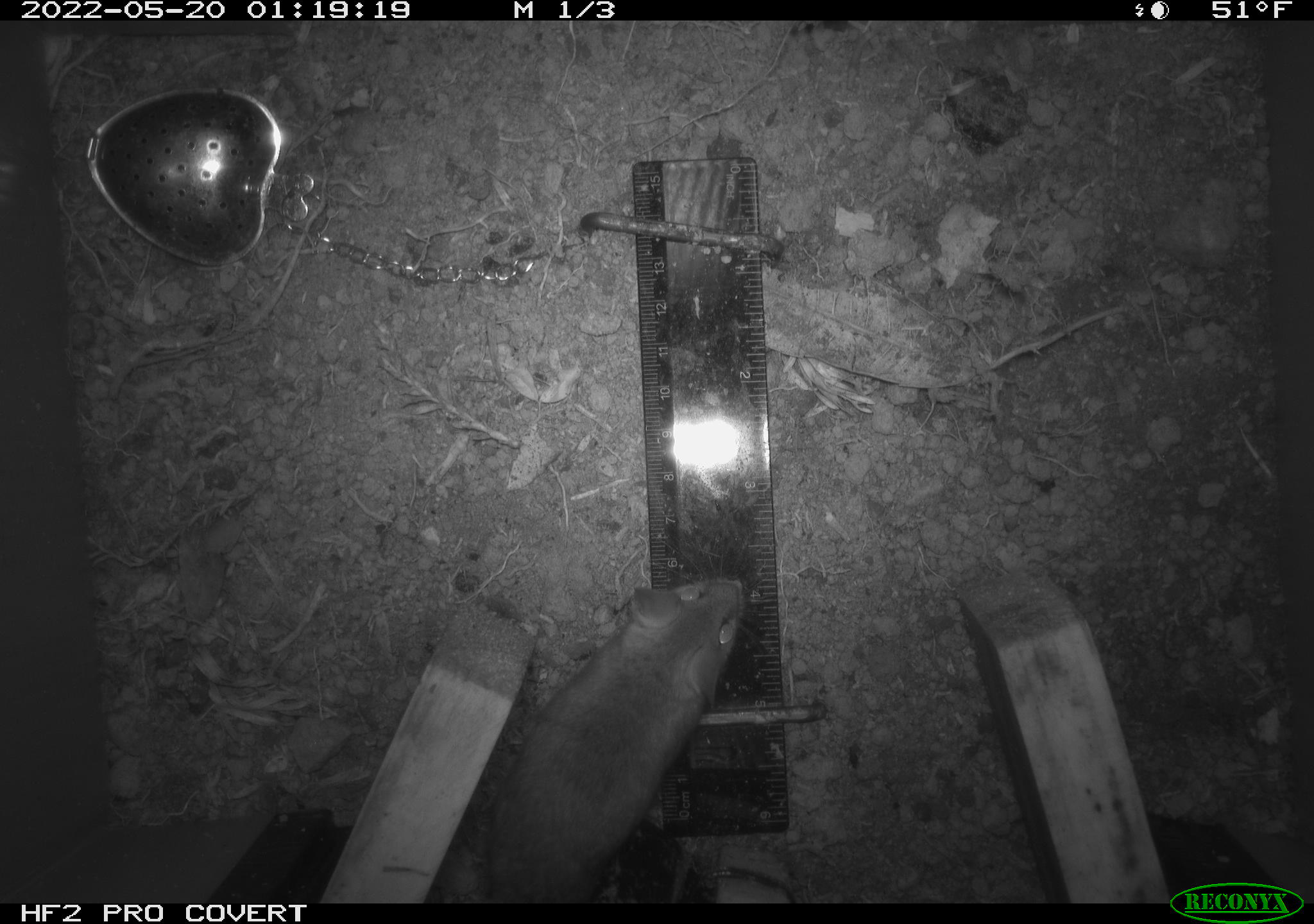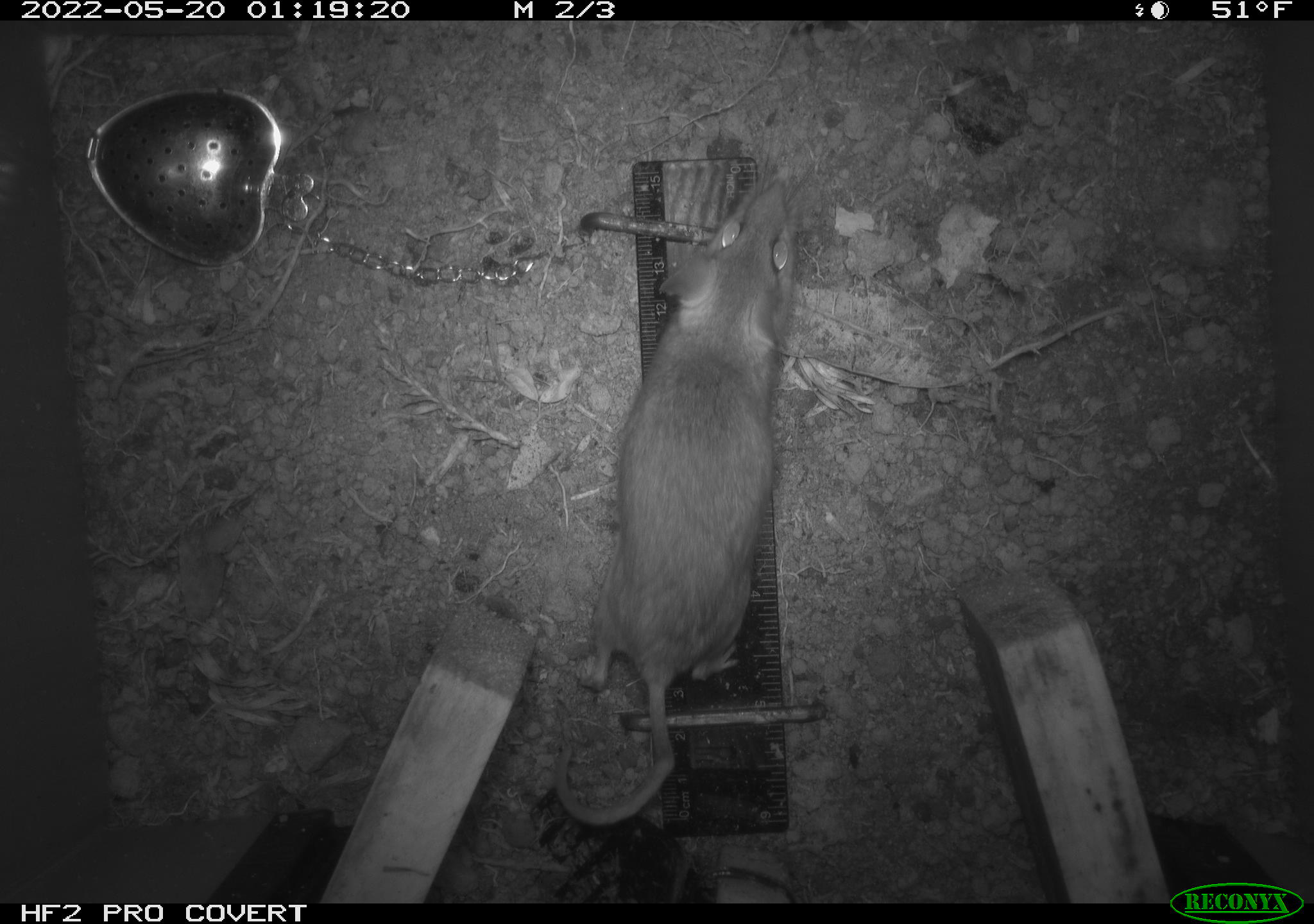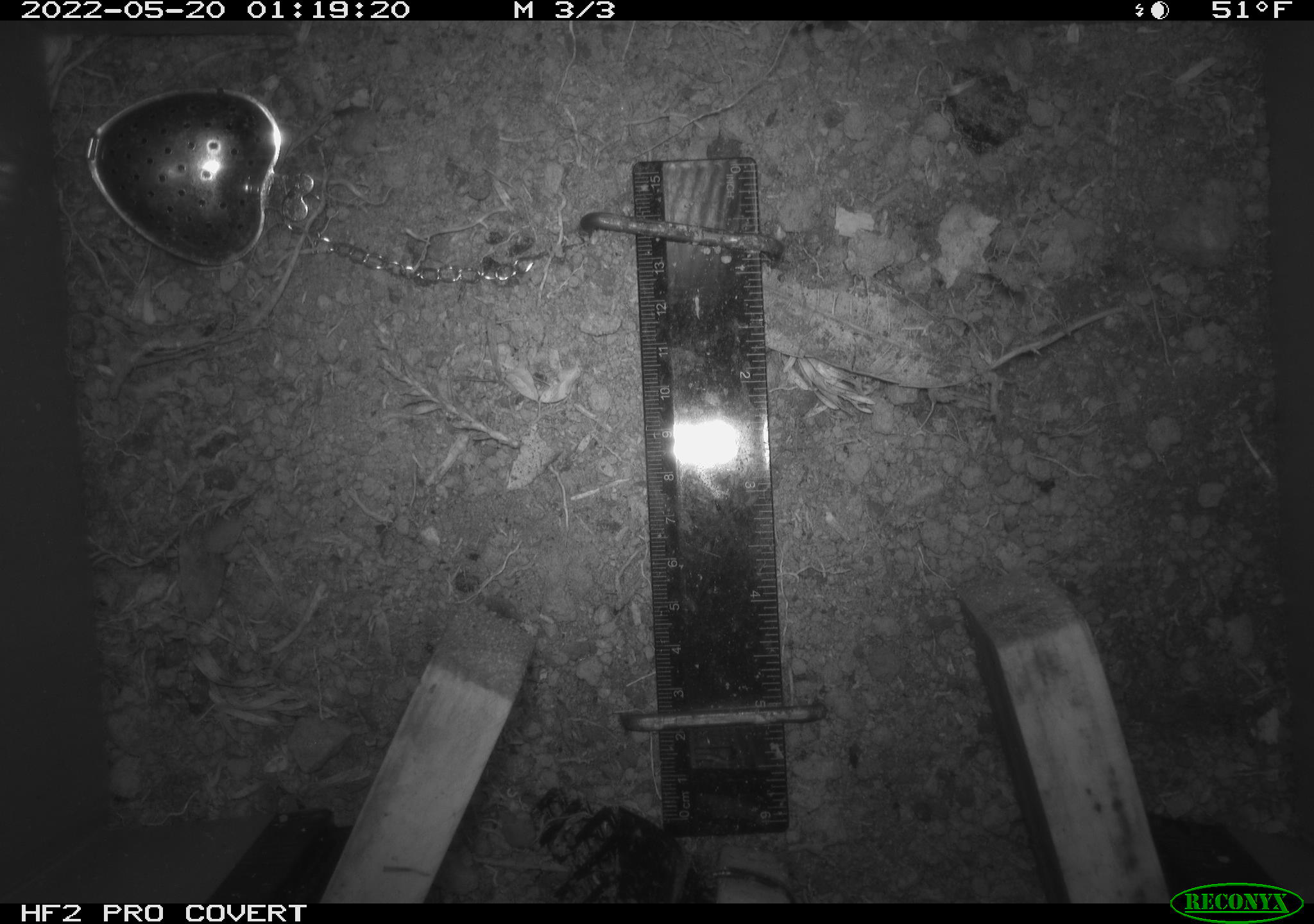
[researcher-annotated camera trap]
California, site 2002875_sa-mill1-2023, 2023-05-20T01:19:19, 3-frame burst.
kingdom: Animalia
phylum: Chordata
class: Mammalia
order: Rodentia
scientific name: Rodentia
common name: mouse species